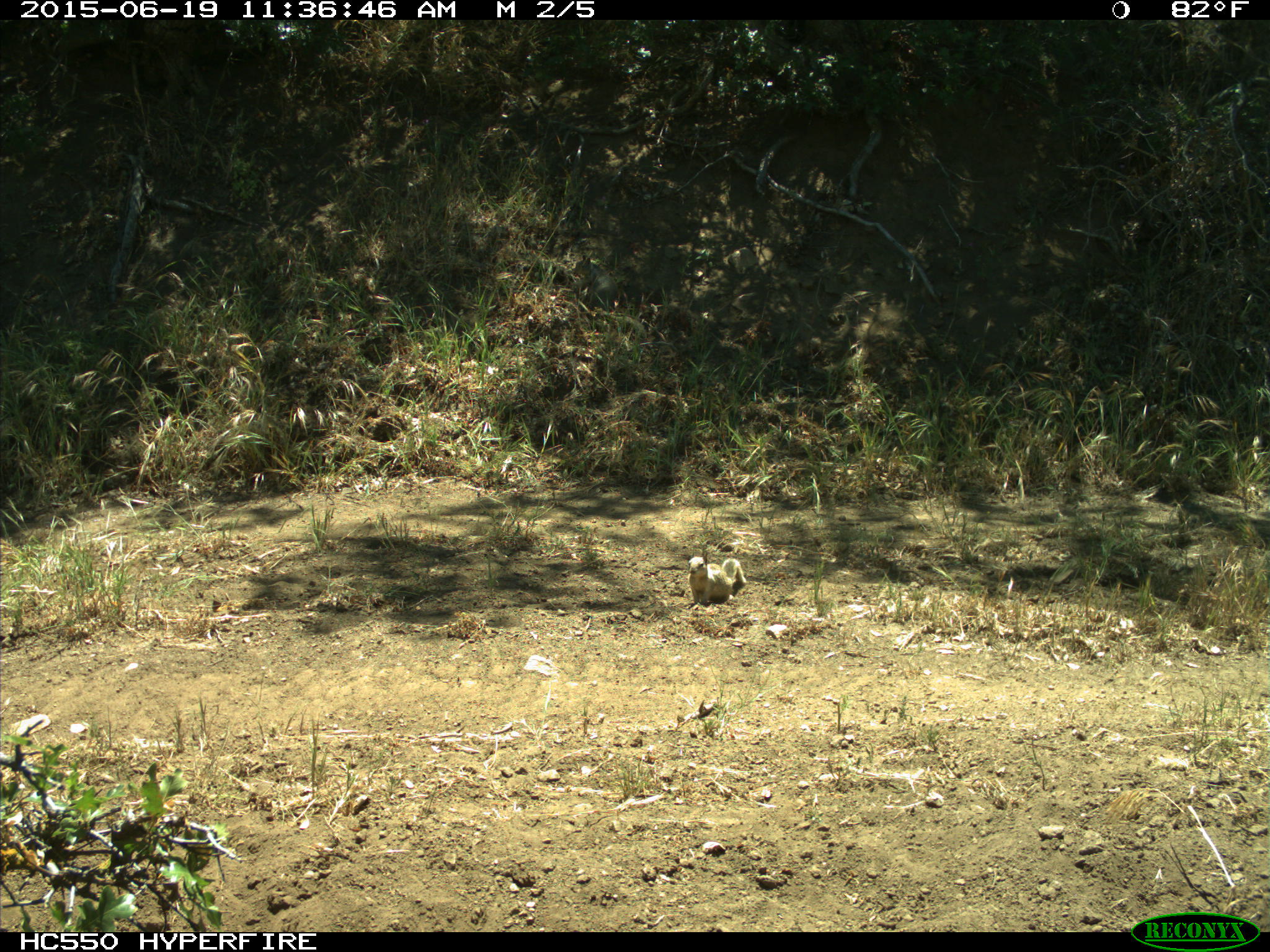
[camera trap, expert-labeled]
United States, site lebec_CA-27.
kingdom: Animalia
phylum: Chordata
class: Mammalia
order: Rodentia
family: Sciuridae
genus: Otospermophilus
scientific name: Otospermophilus beecheyi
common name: california ground squirrel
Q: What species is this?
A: Otospermophilus beecheyi (california ground squirrel).